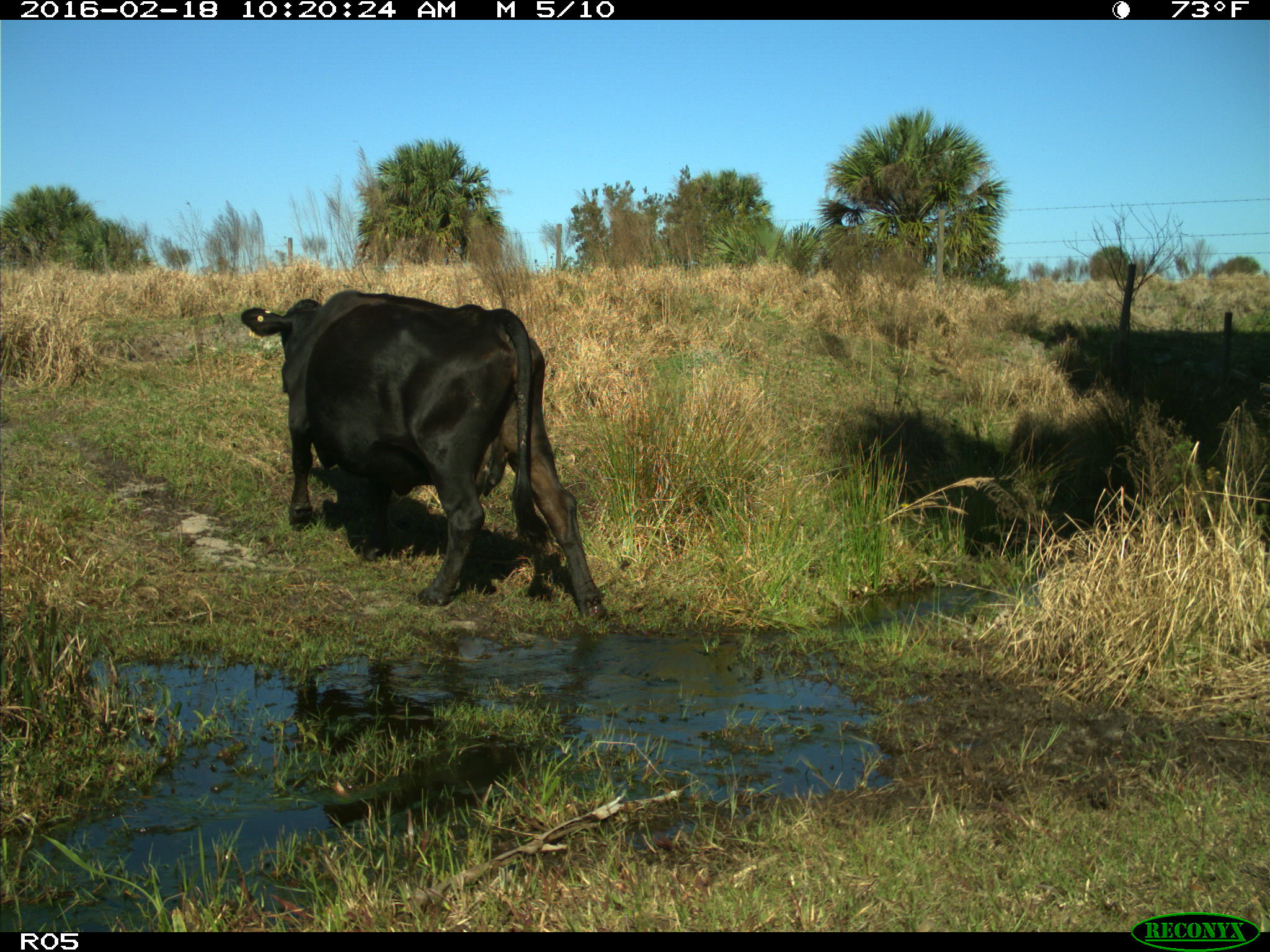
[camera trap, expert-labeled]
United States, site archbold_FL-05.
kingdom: Animalia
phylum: Chordata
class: Mammalia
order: Artiodactyla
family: Bovidae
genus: Bos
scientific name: Bos taurus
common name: domestic cow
Bos taurus (domestic cow).